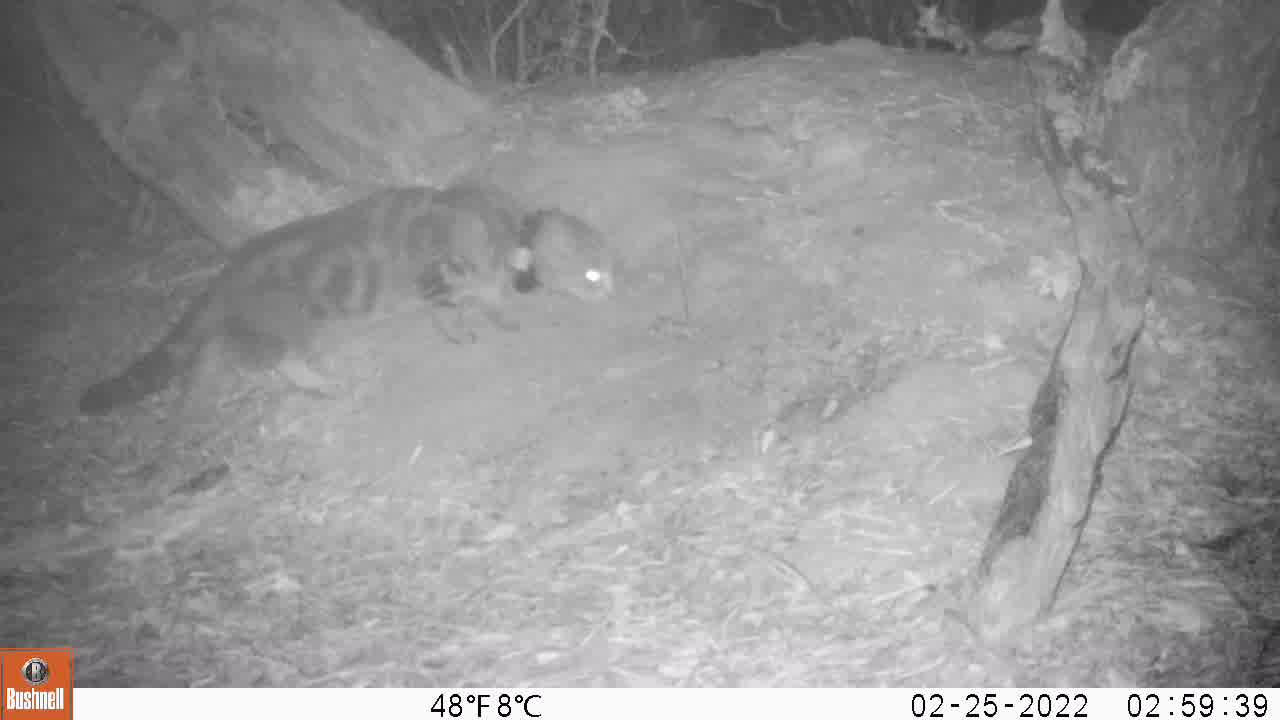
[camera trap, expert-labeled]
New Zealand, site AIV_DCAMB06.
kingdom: Animalia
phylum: Chordata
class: Mammalia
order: Carnivora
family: Felidae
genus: Felis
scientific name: Felis catus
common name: domestic cat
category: cat